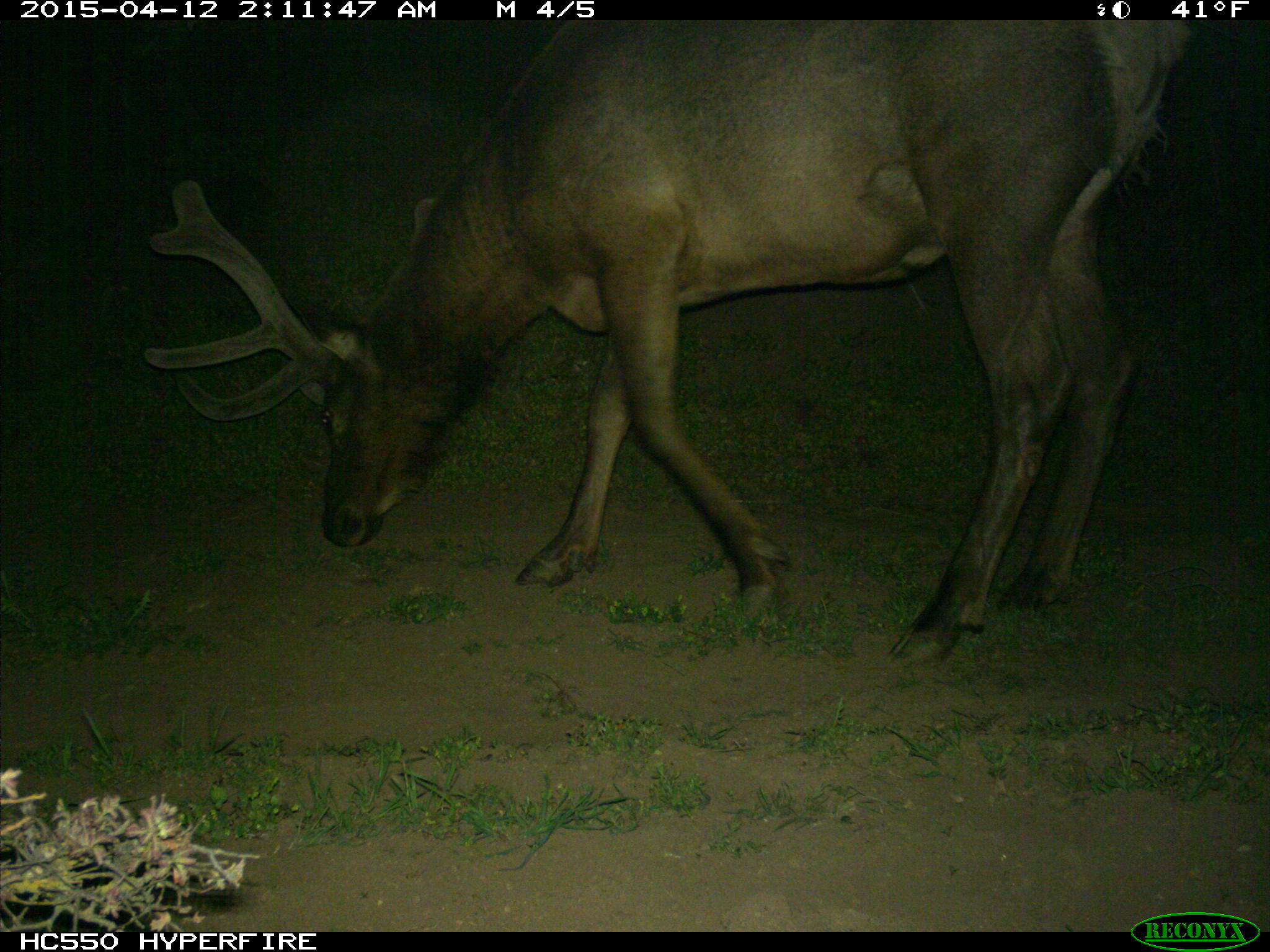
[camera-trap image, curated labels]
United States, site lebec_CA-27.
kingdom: Animalia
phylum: Chordata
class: Mammalia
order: Artiodactyla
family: Cervidae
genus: Cervus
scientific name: Cervus canadensis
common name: elk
Cervus canadensis (elk).